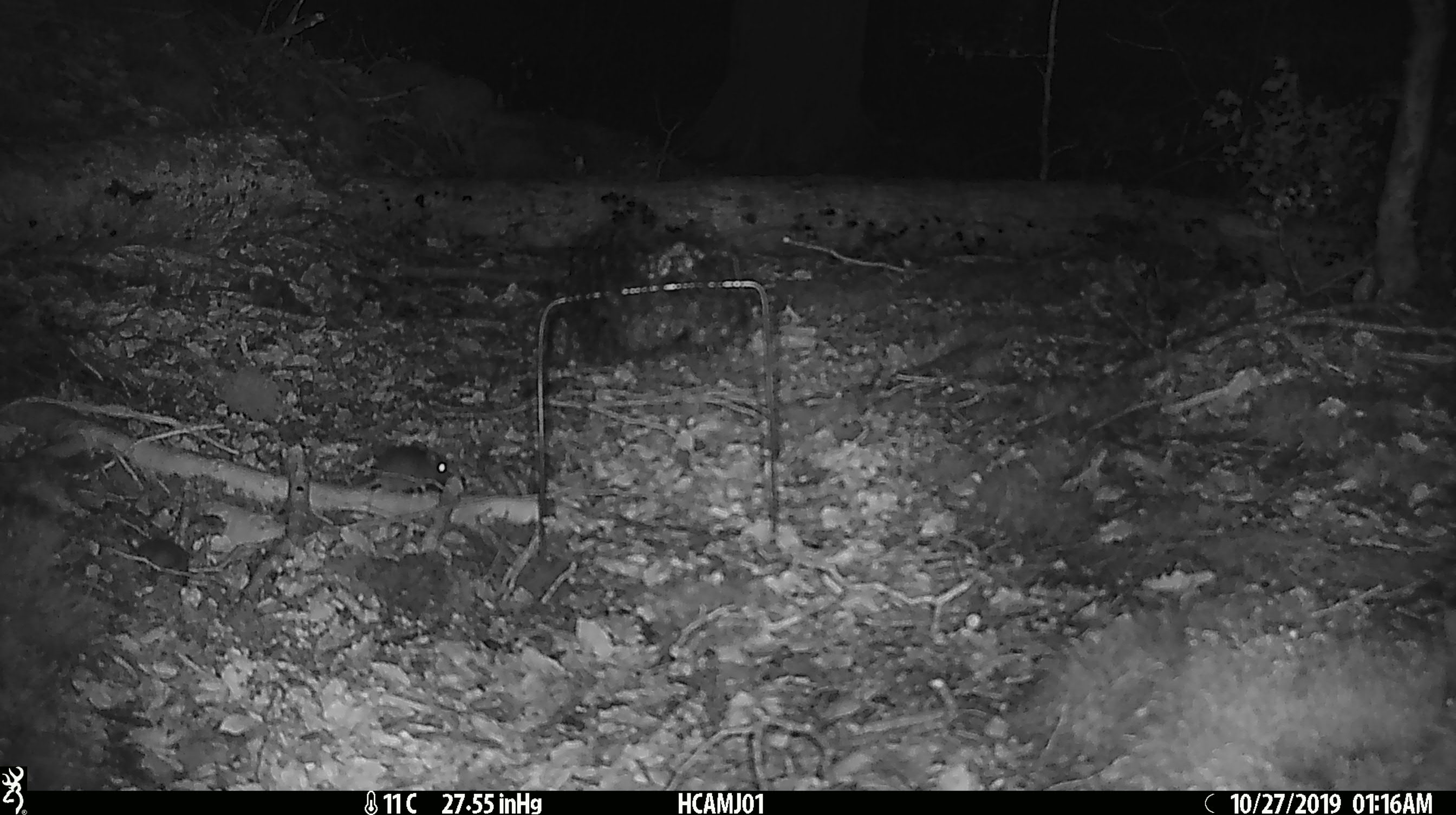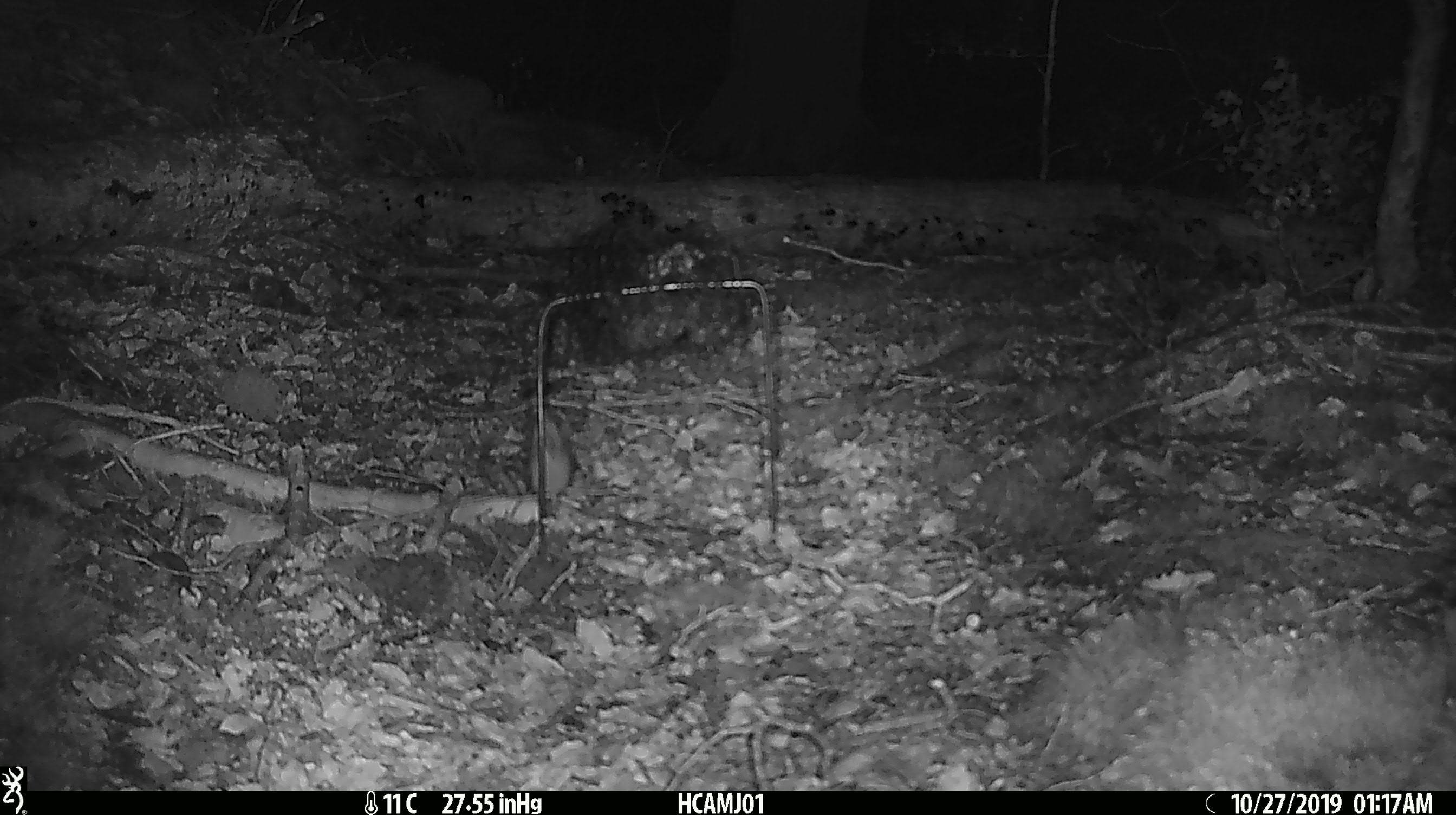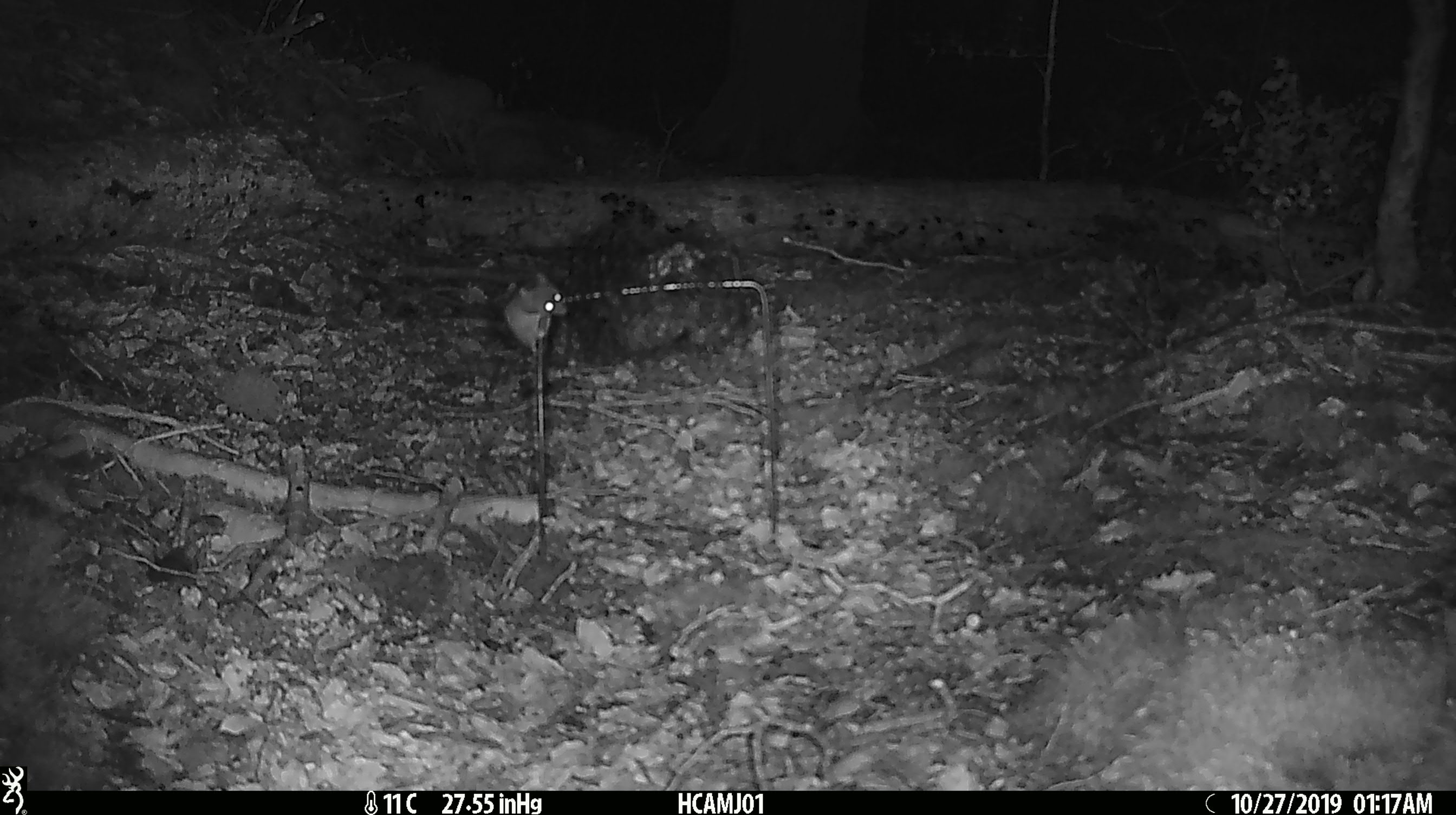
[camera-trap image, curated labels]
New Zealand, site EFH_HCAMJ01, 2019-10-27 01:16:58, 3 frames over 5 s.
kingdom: Animalia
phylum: Chordata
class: Mammalia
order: Rodentia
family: Muridae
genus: Mus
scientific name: Mus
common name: mouse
Mouse (Mus).